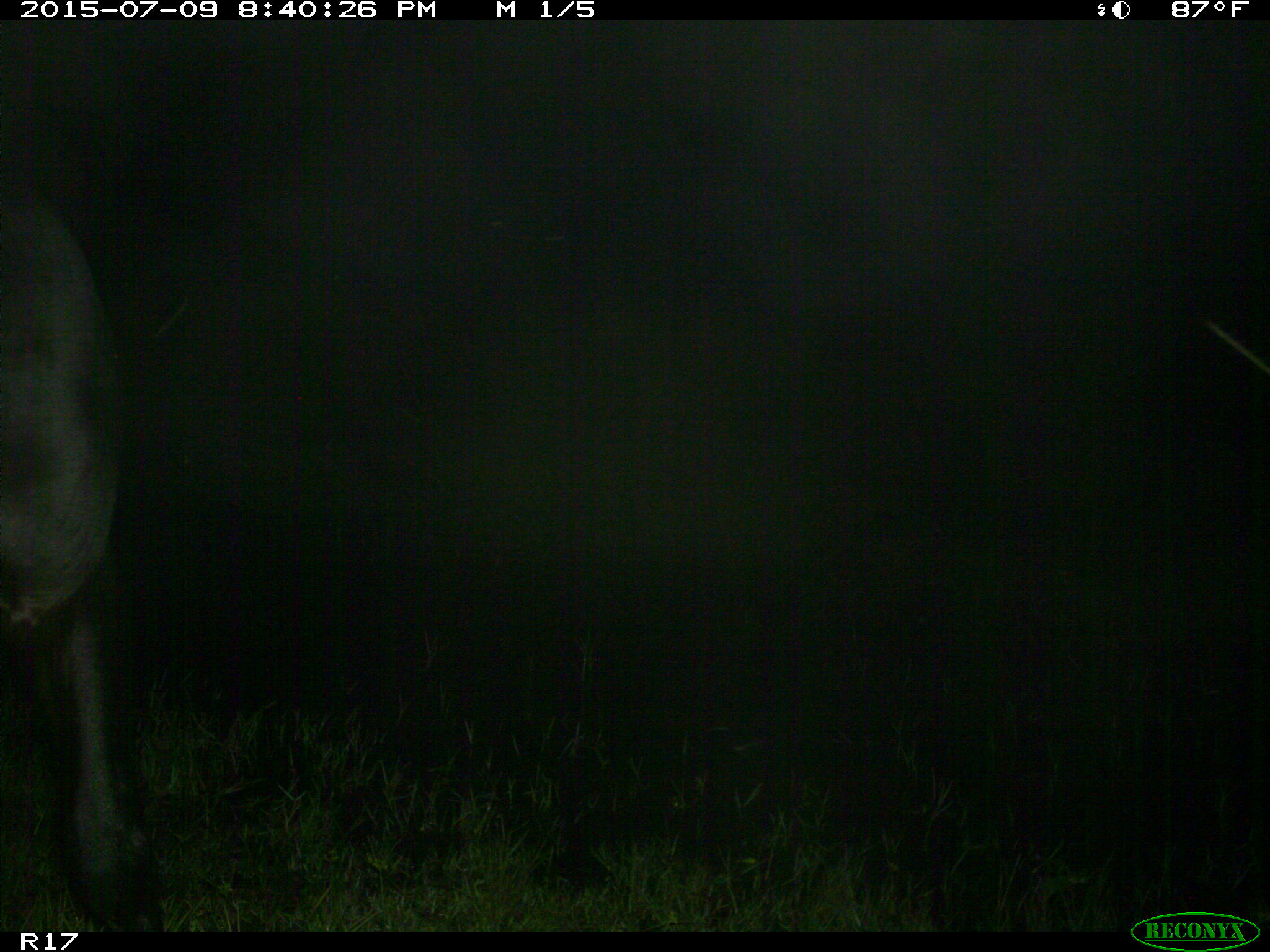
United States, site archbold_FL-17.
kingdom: Animalia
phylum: Chordata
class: Mammalia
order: Artiodactyla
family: Bovidae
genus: Bos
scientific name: Bos taurus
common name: domestic cow